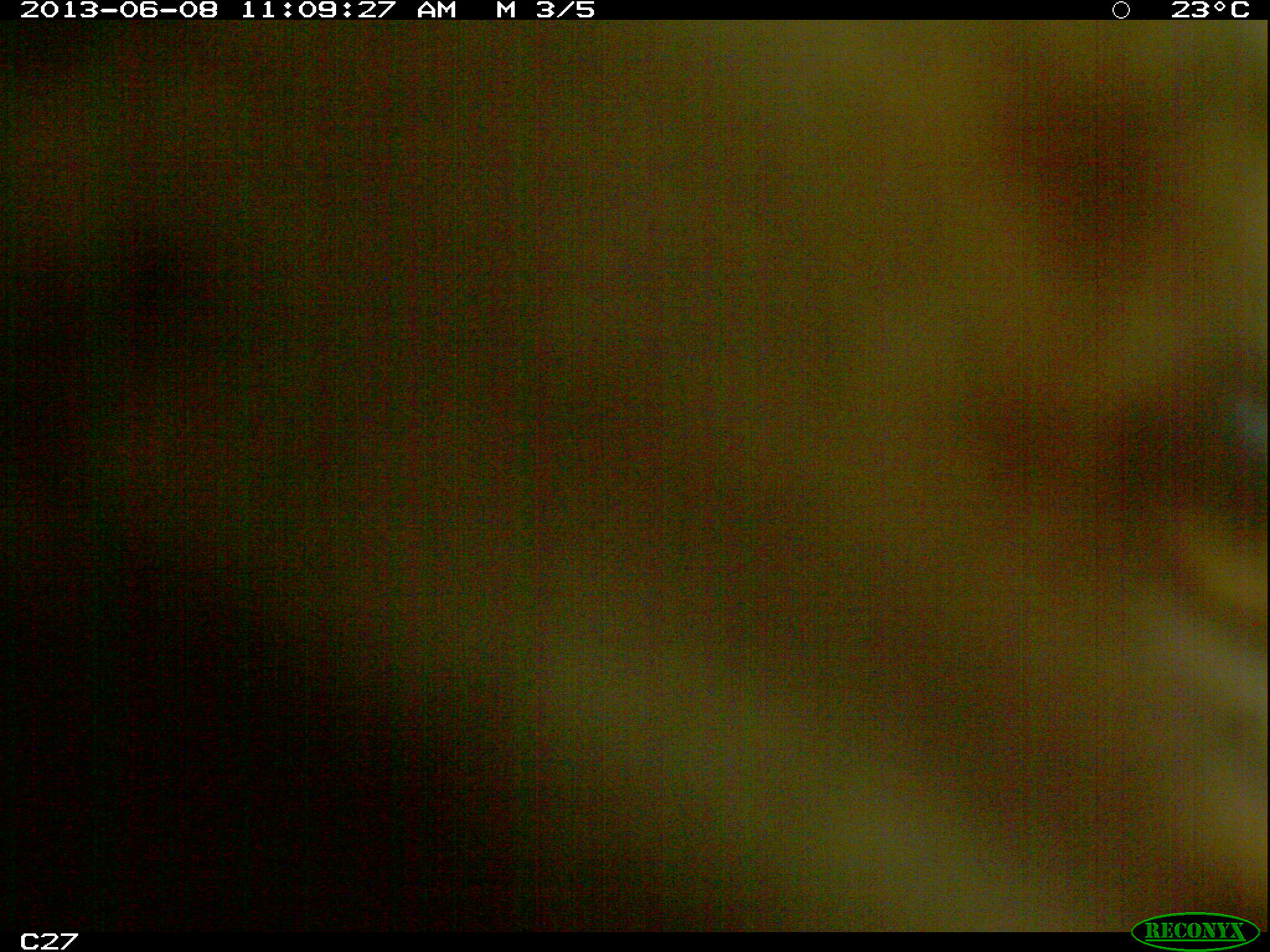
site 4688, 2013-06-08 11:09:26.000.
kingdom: Animalia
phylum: Chordata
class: Mammalia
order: Carnivora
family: Felidae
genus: Panthera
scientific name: Panthera onca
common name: jaguar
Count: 1.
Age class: adult.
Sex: male.